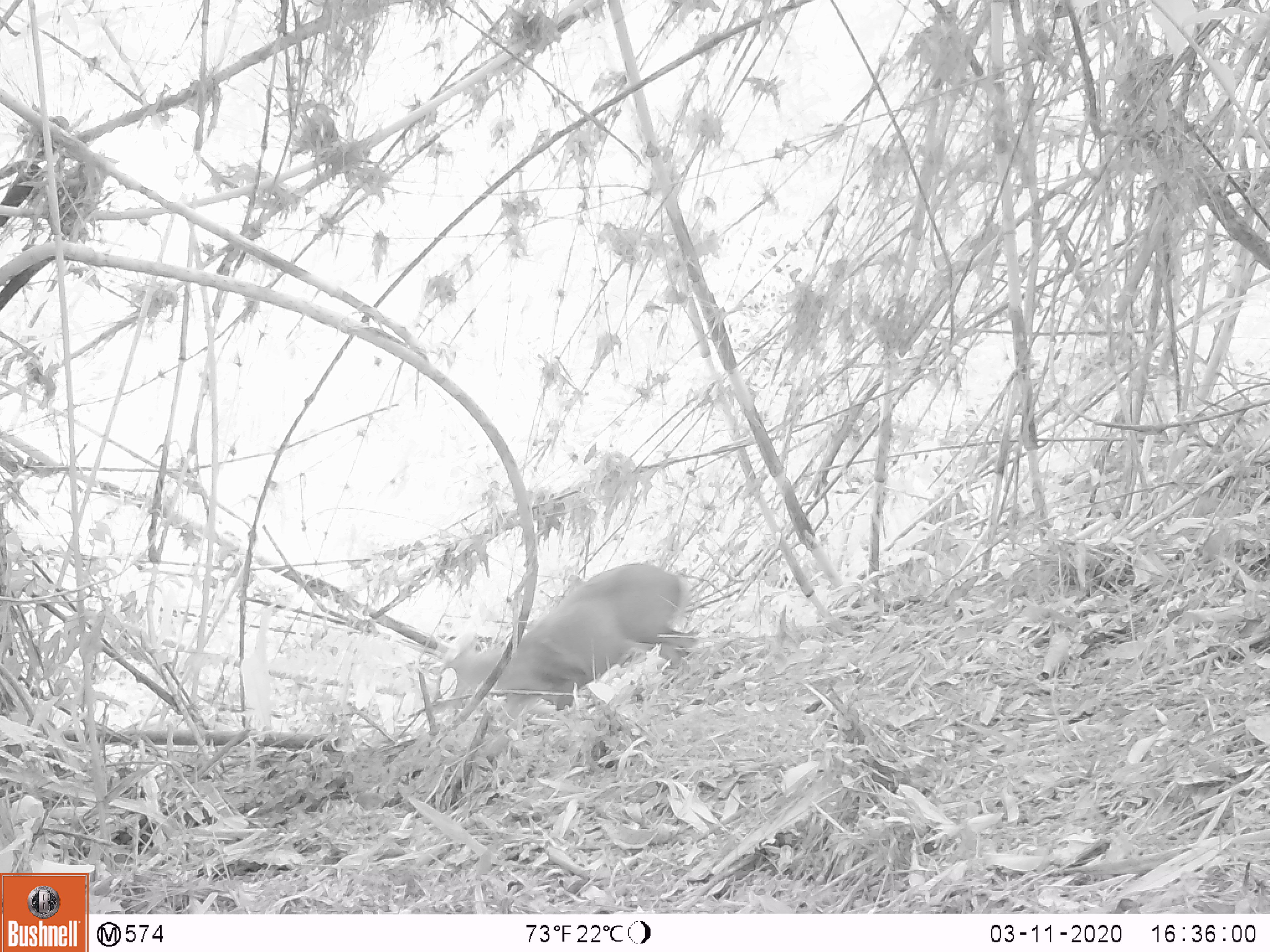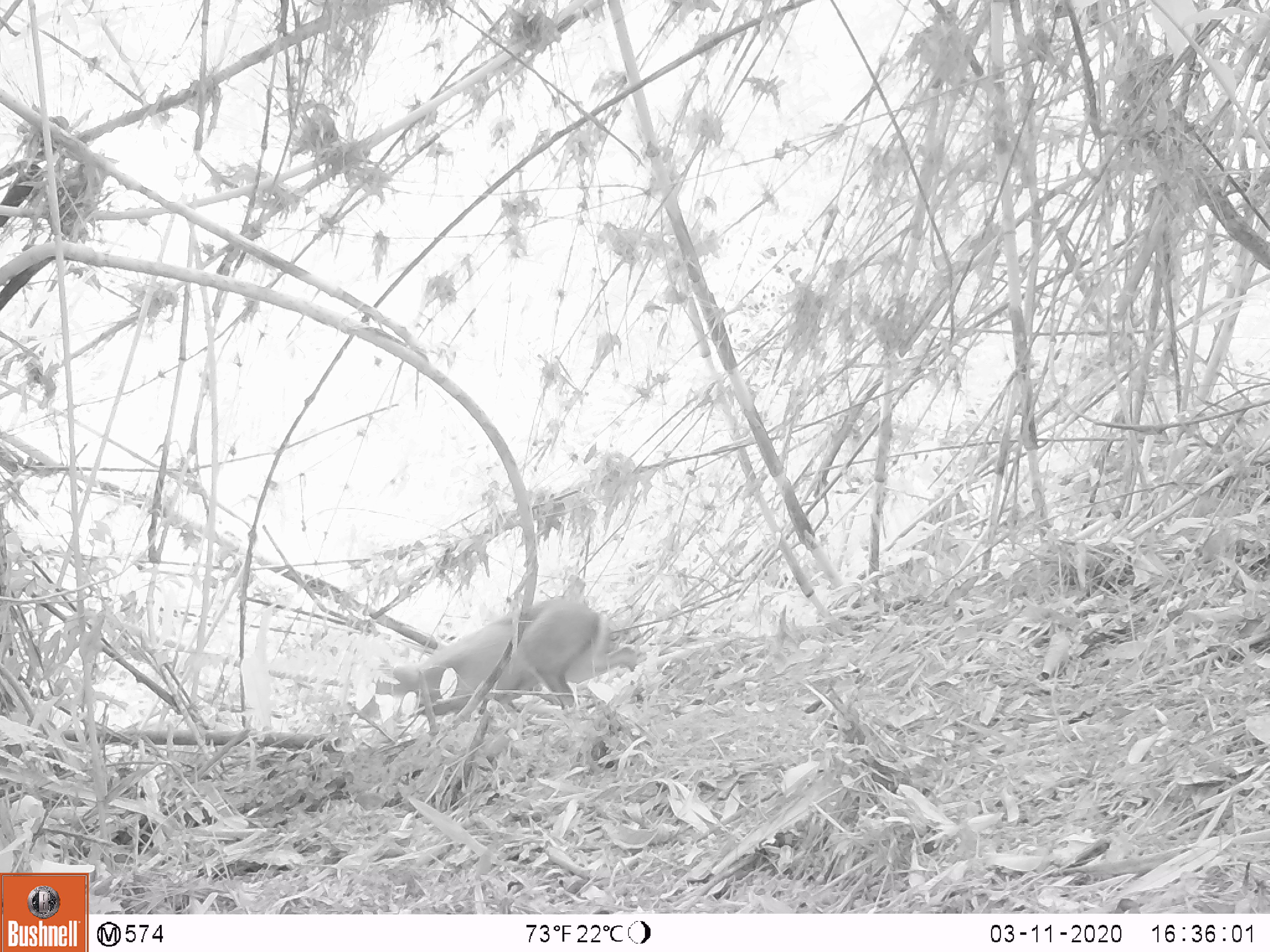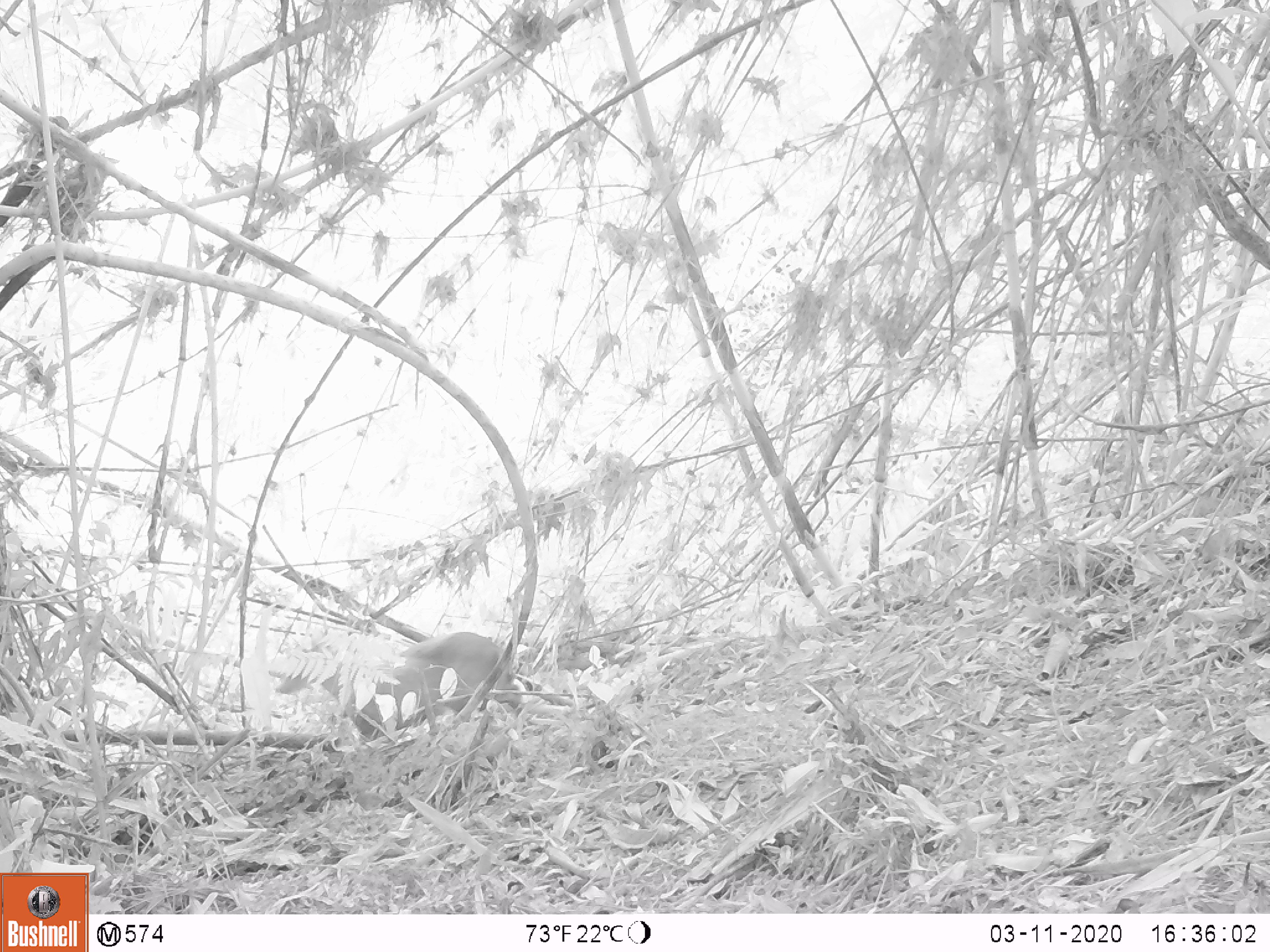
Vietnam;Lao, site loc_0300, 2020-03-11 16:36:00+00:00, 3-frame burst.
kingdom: Animalia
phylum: Chordata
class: Mammalia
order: Artiodactyla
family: Cervidae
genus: Muntiacus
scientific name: Muntiacus rooseveltorum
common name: roosevelt's muntjac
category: roosevelts muntjac group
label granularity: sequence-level